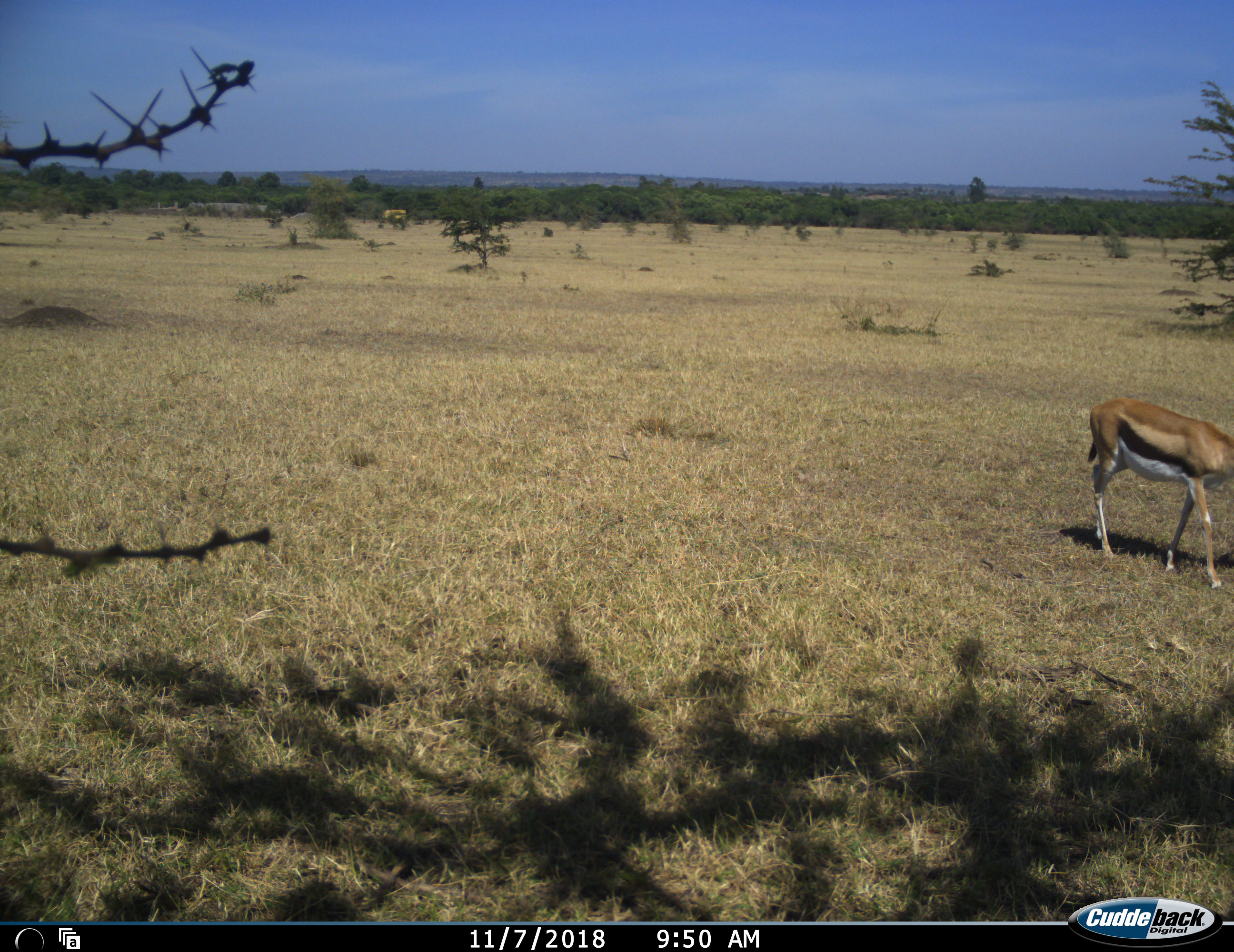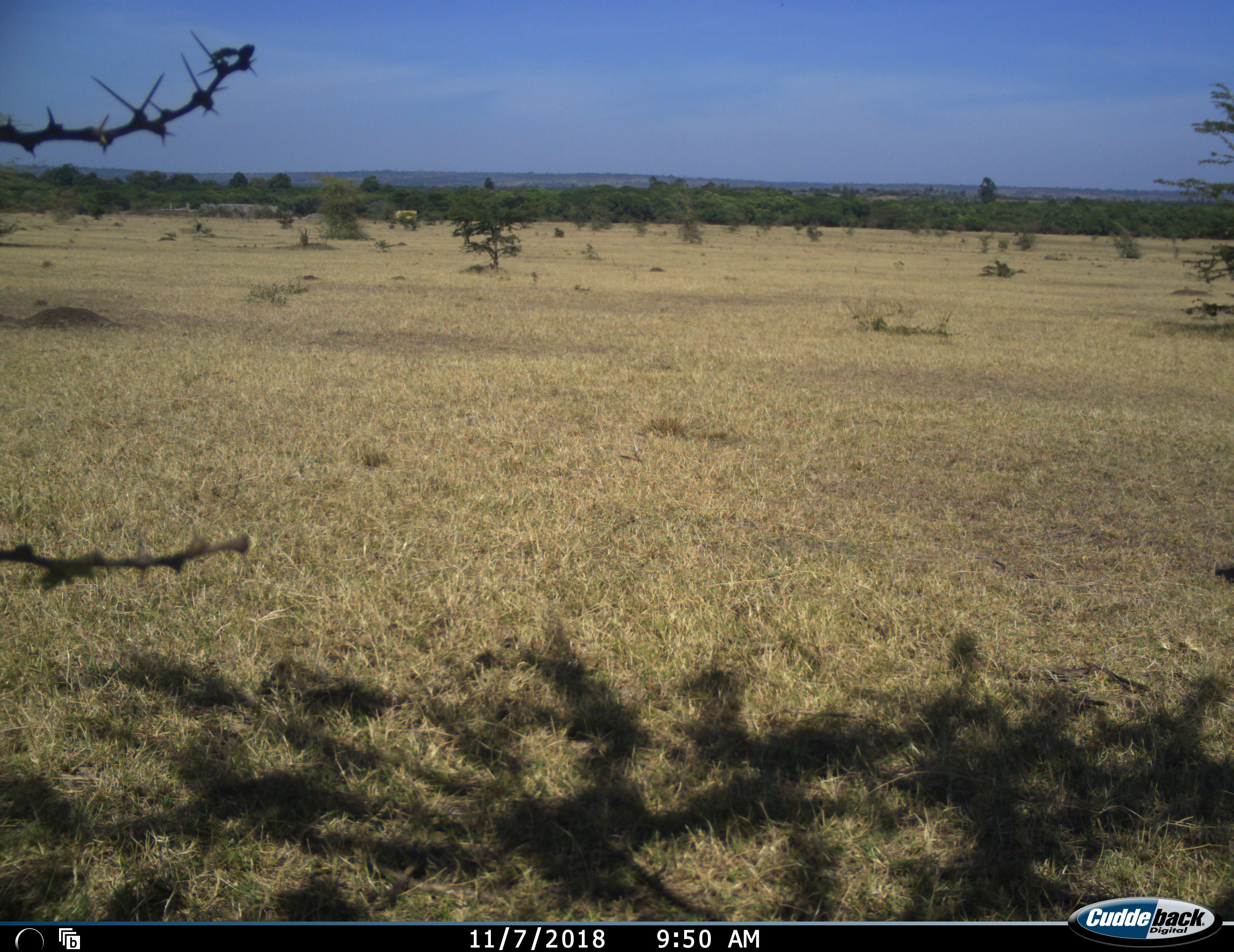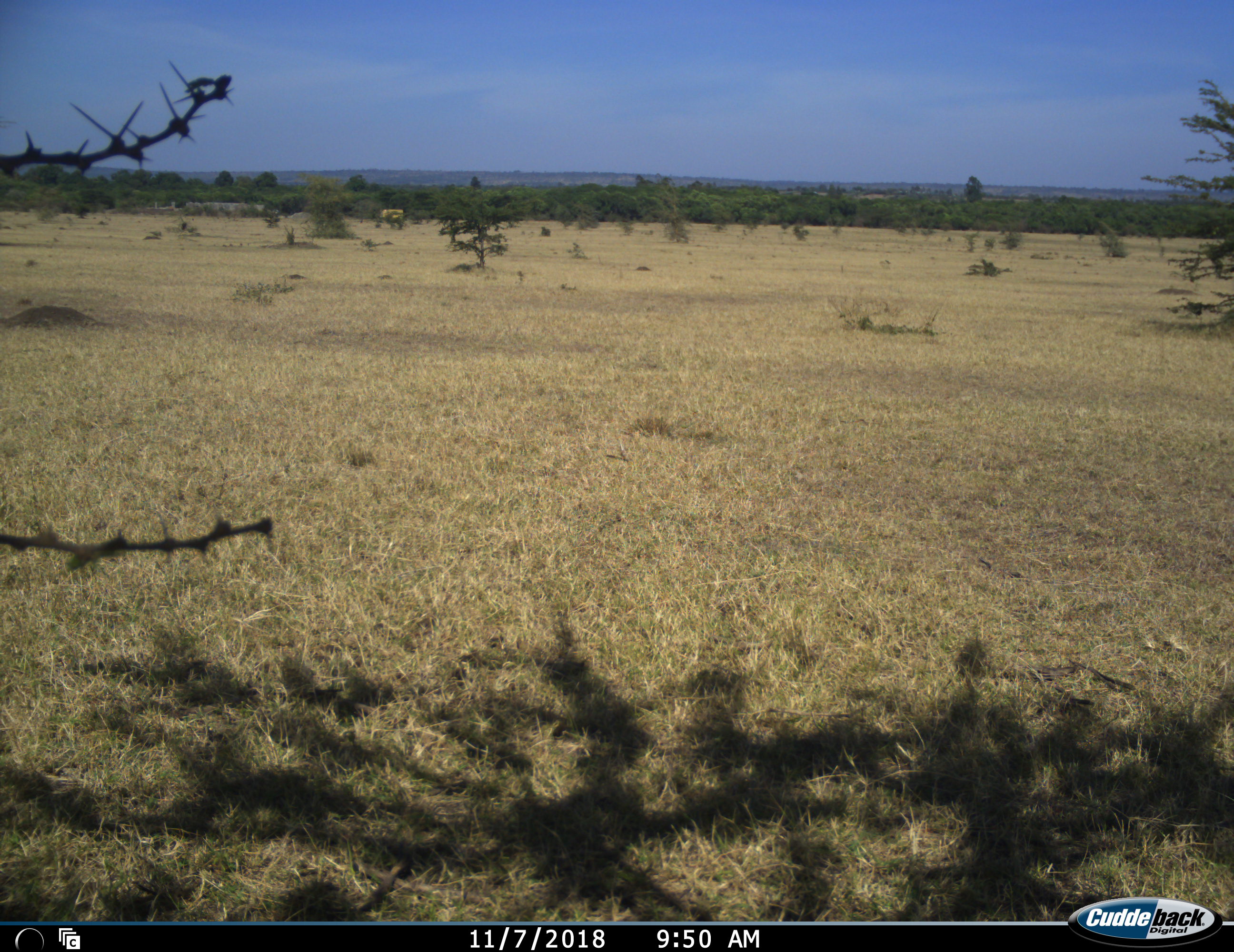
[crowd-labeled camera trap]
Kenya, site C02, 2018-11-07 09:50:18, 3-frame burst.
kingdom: Animalia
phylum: Chordata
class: Mammalia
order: Artiodactyla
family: Bovidae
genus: Eudorcas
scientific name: Eudorcas thomsonii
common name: thomson's gazelle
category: gazellethomsons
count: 1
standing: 0%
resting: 0%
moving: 75%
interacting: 0%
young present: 0%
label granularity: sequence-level